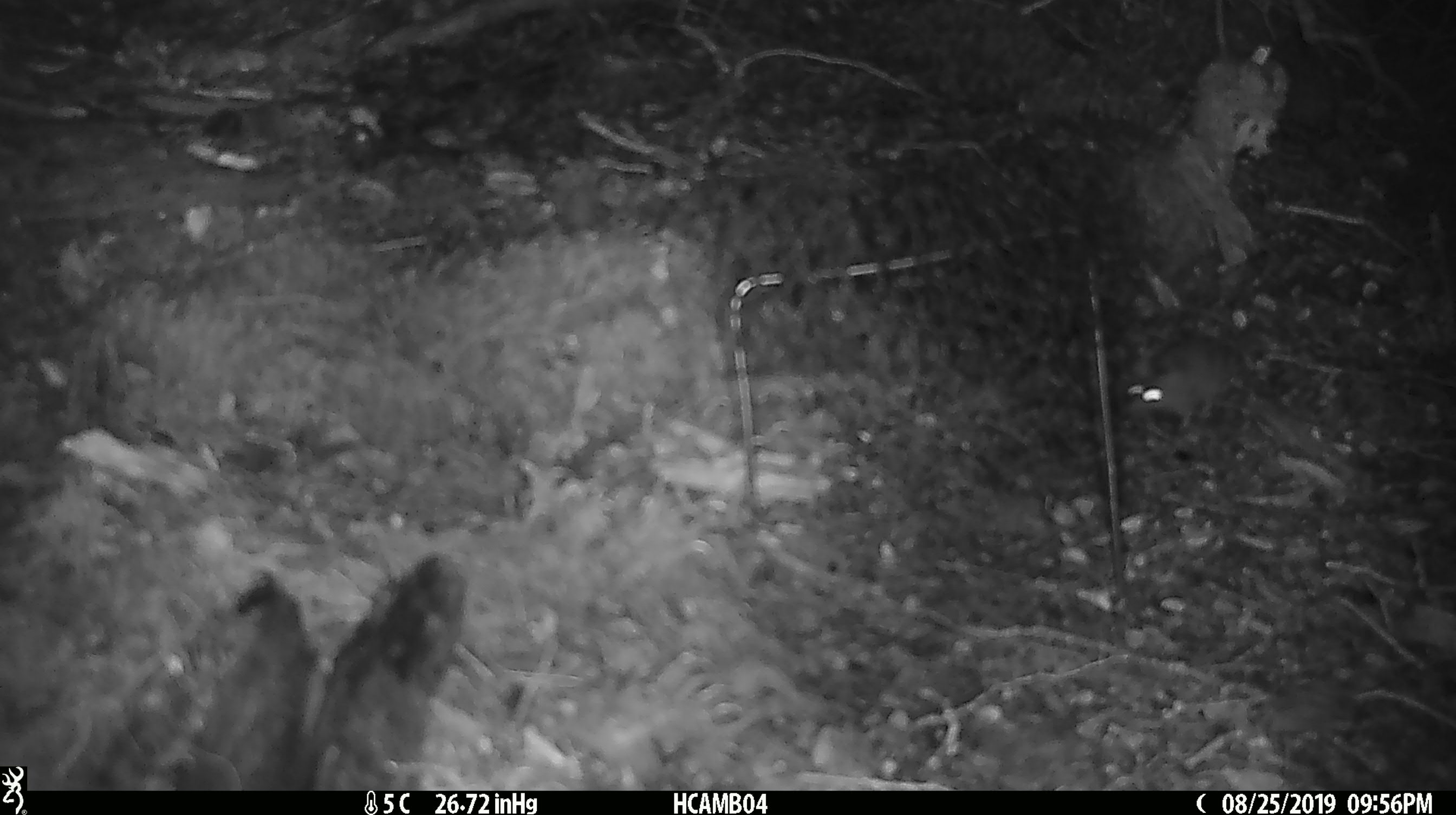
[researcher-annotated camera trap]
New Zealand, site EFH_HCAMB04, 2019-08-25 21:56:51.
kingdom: Animalia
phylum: Chordata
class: Mammalia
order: Rodentia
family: Muridae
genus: Mus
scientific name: Mus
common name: mouse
Mouse (Mus).